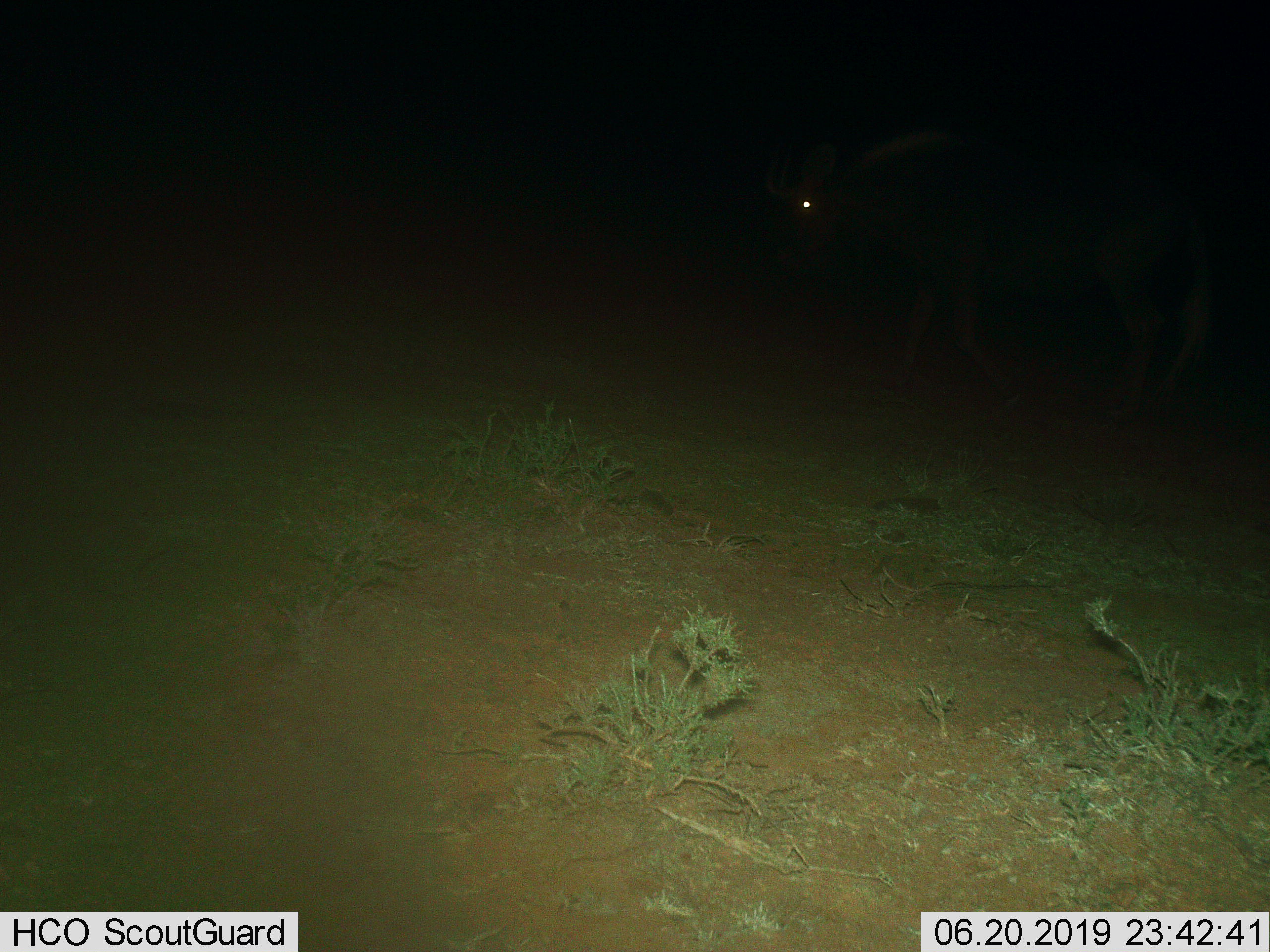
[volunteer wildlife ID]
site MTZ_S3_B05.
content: unidentified animal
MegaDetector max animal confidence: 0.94